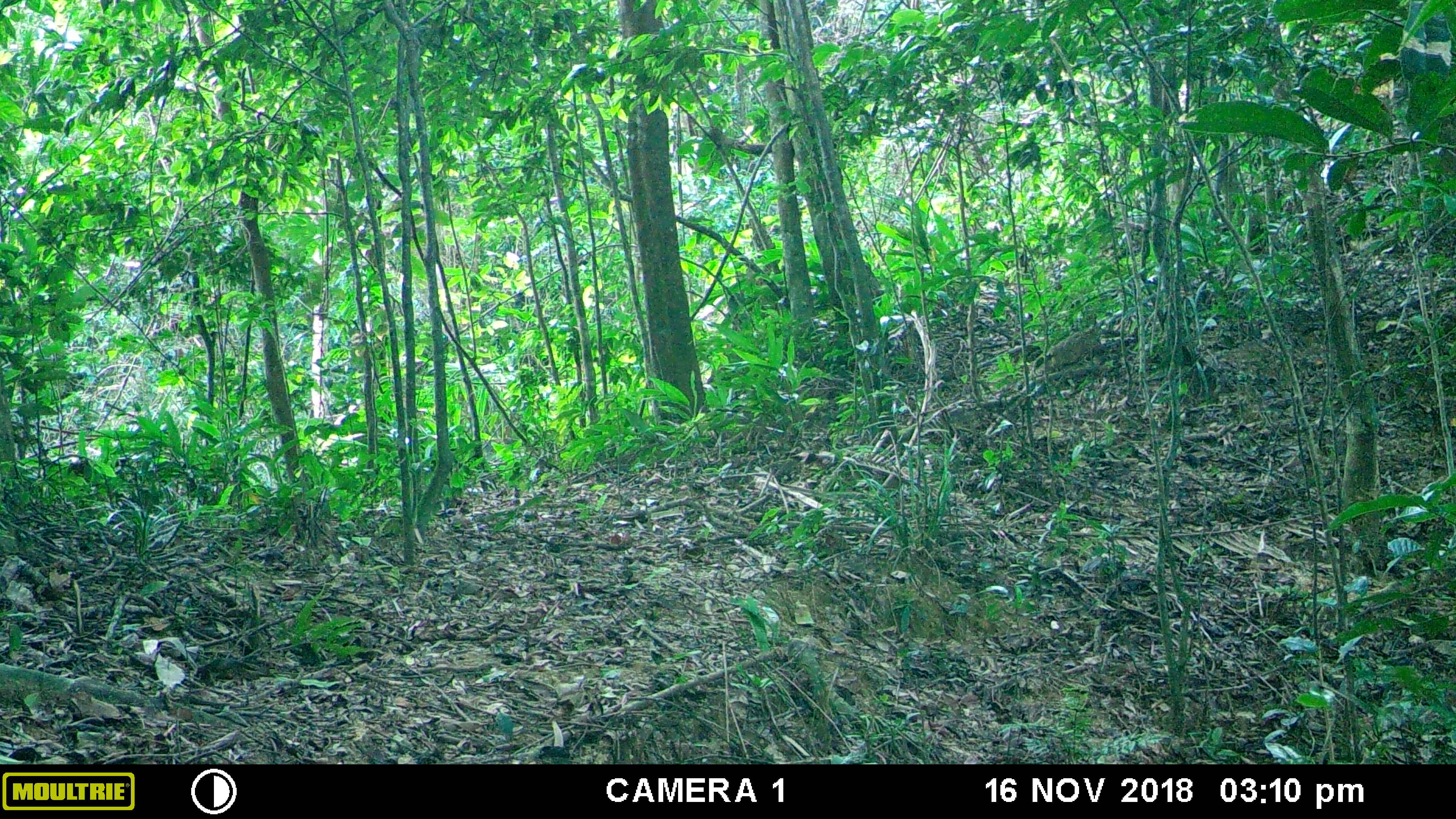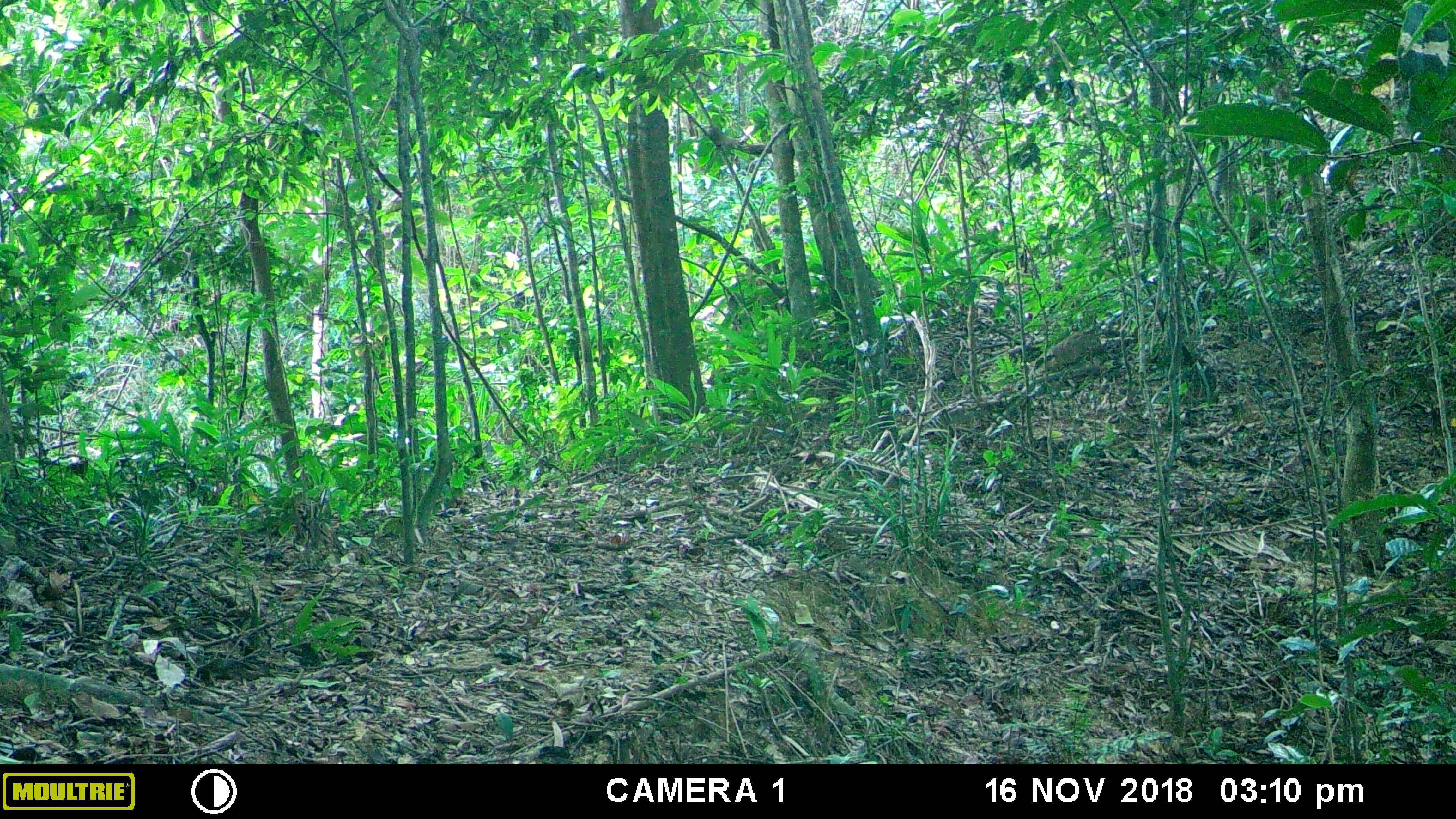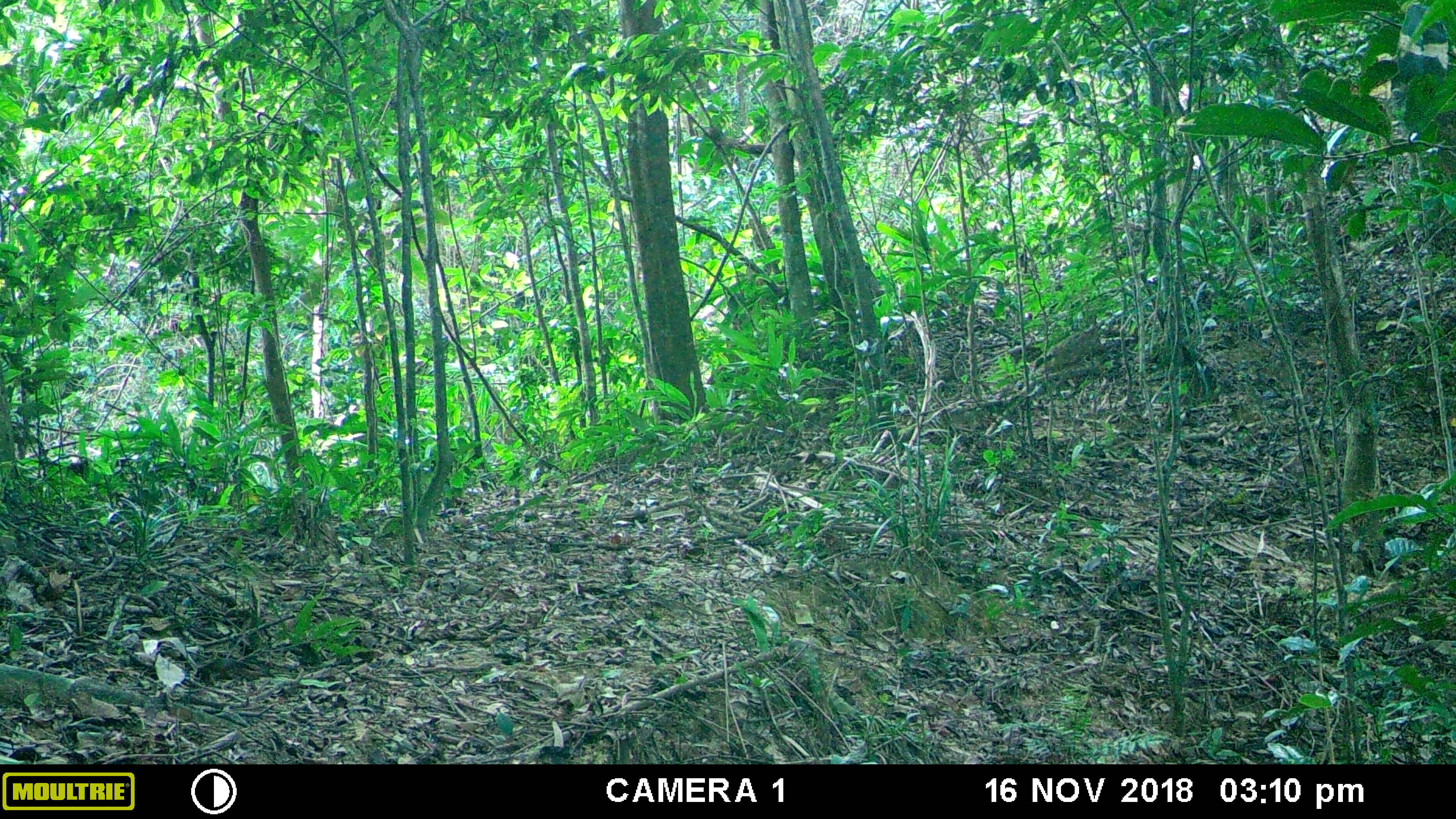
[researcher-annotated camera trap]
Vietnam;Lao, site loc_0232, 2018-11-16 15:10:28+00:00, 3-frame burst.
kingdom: Animalia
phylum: Chordata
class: Mammalia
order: Primates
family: Cercopithecidae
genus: Macaca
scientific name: Macaca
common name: macaques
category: assam or rhesus macaque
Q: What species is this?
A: Assam or rhesus macaque (macaques) (Macaca).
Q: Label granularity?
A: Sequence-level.